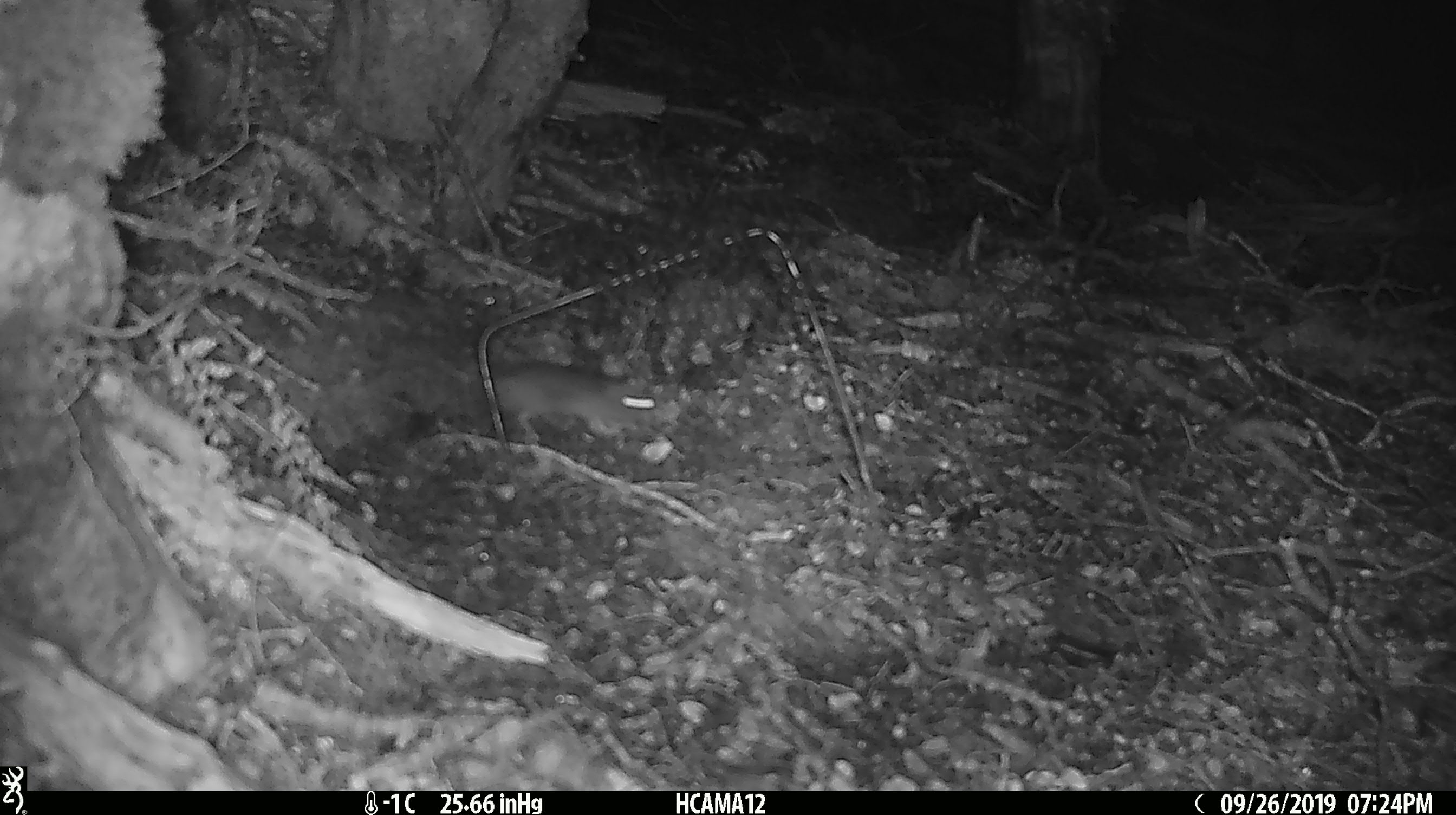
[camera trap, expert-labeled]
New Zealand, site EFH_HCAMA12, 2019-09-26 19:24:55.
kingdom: Animalia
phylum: Chordata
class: Mammalia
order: Rodentia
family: Muridae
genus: Mus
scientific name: Mus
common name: mouse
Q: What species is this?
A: Mouse (Mus).